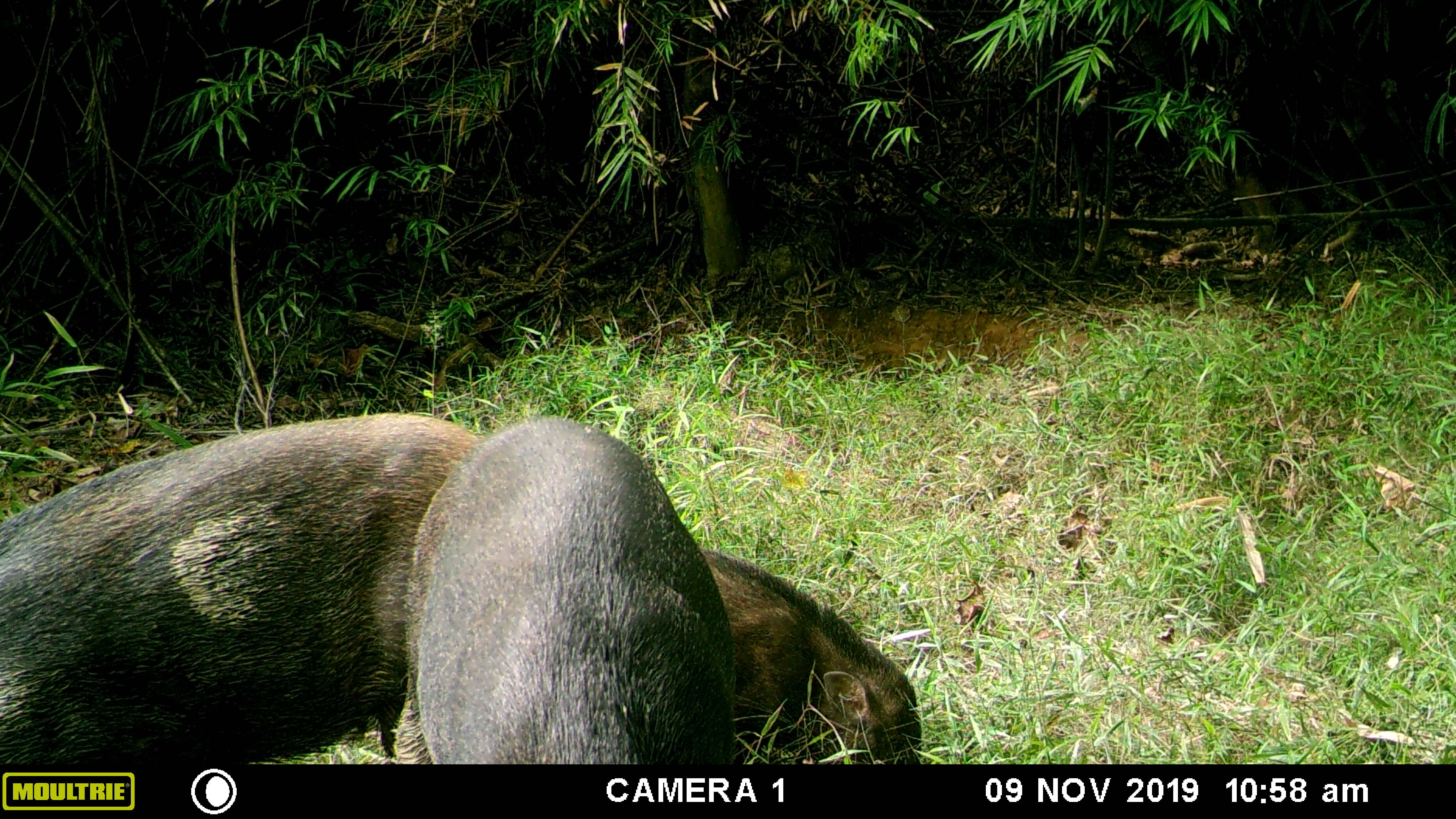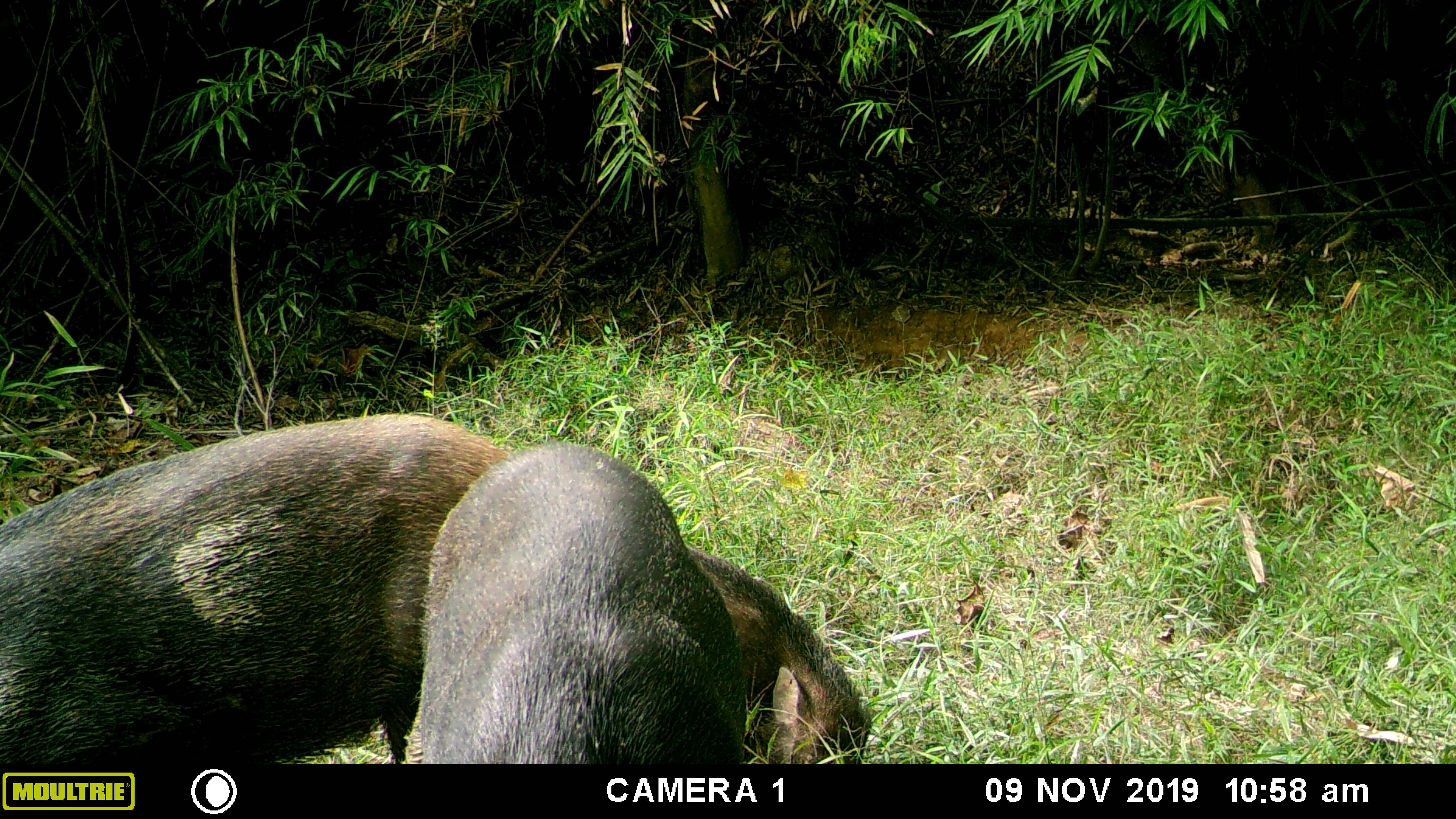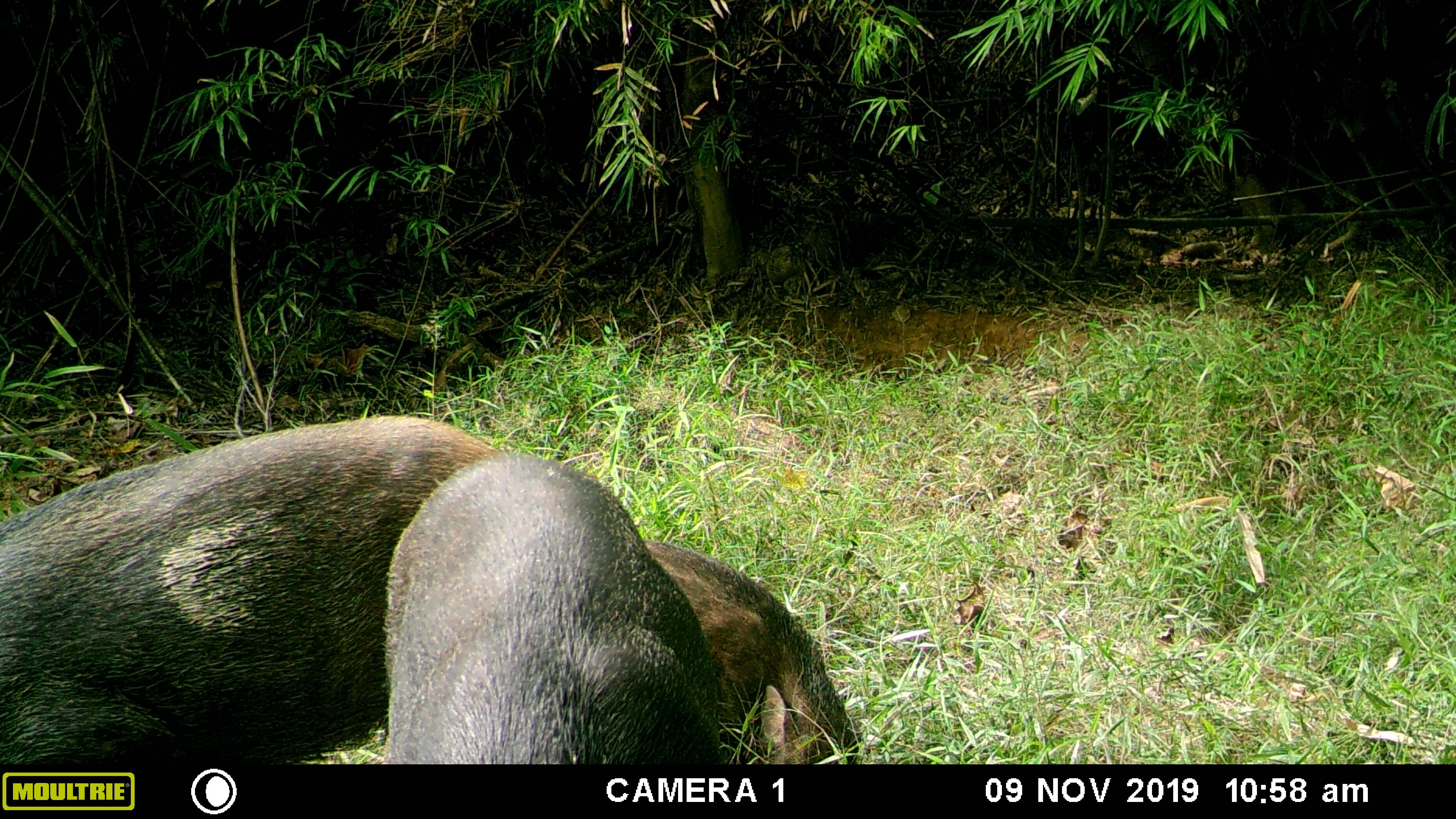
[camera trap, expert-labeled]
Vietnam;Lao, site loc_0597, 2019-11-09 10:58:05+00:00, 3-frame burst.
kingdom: Animalia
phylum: Chordata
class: Mammalia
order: Artiodactyla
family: Suidae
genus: Sus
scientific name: Sus scrofa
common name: eurasian wild pig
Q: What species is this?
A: Eurasian wild pig (Sus scrofa).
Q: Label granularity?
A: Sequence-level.